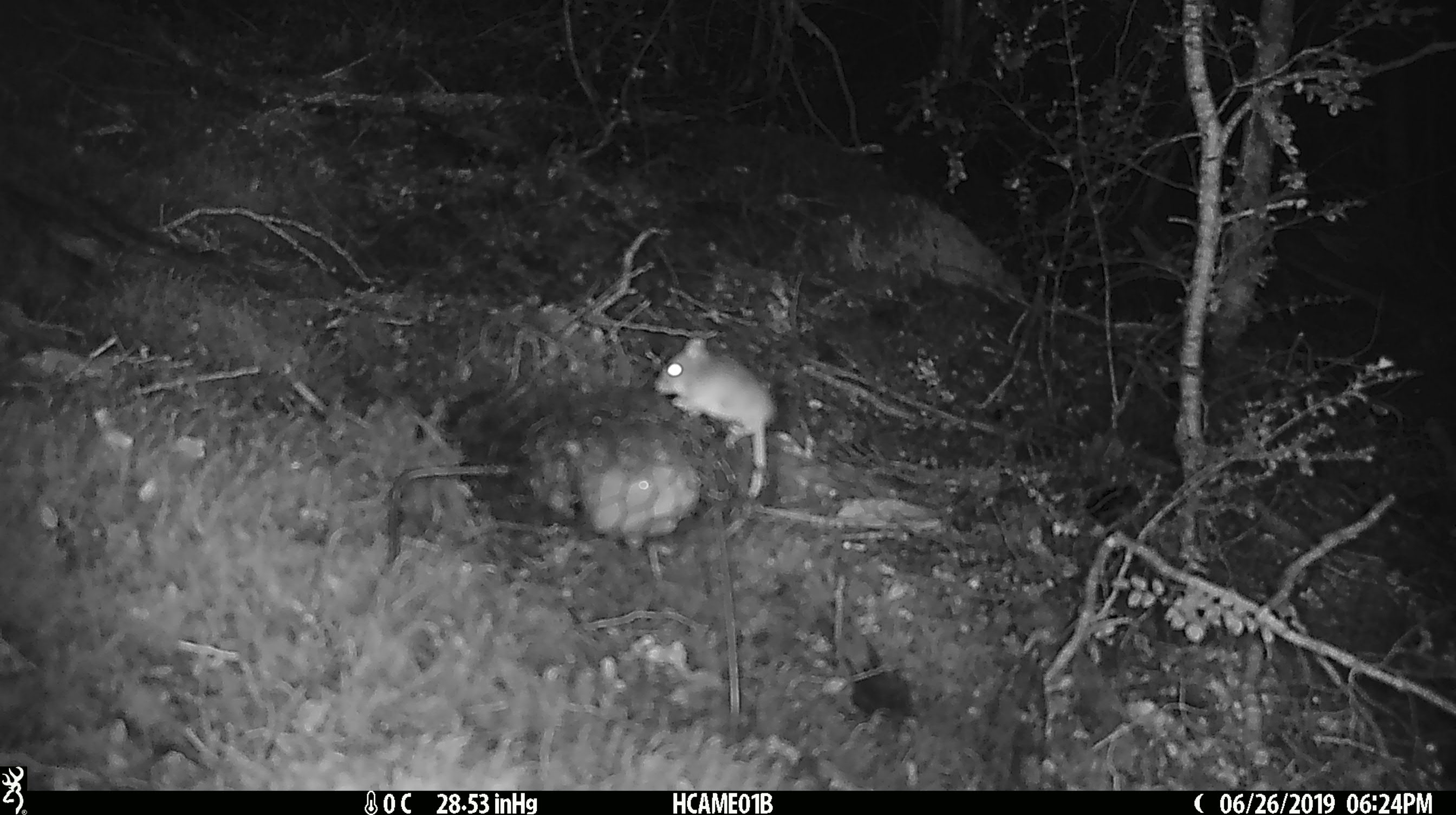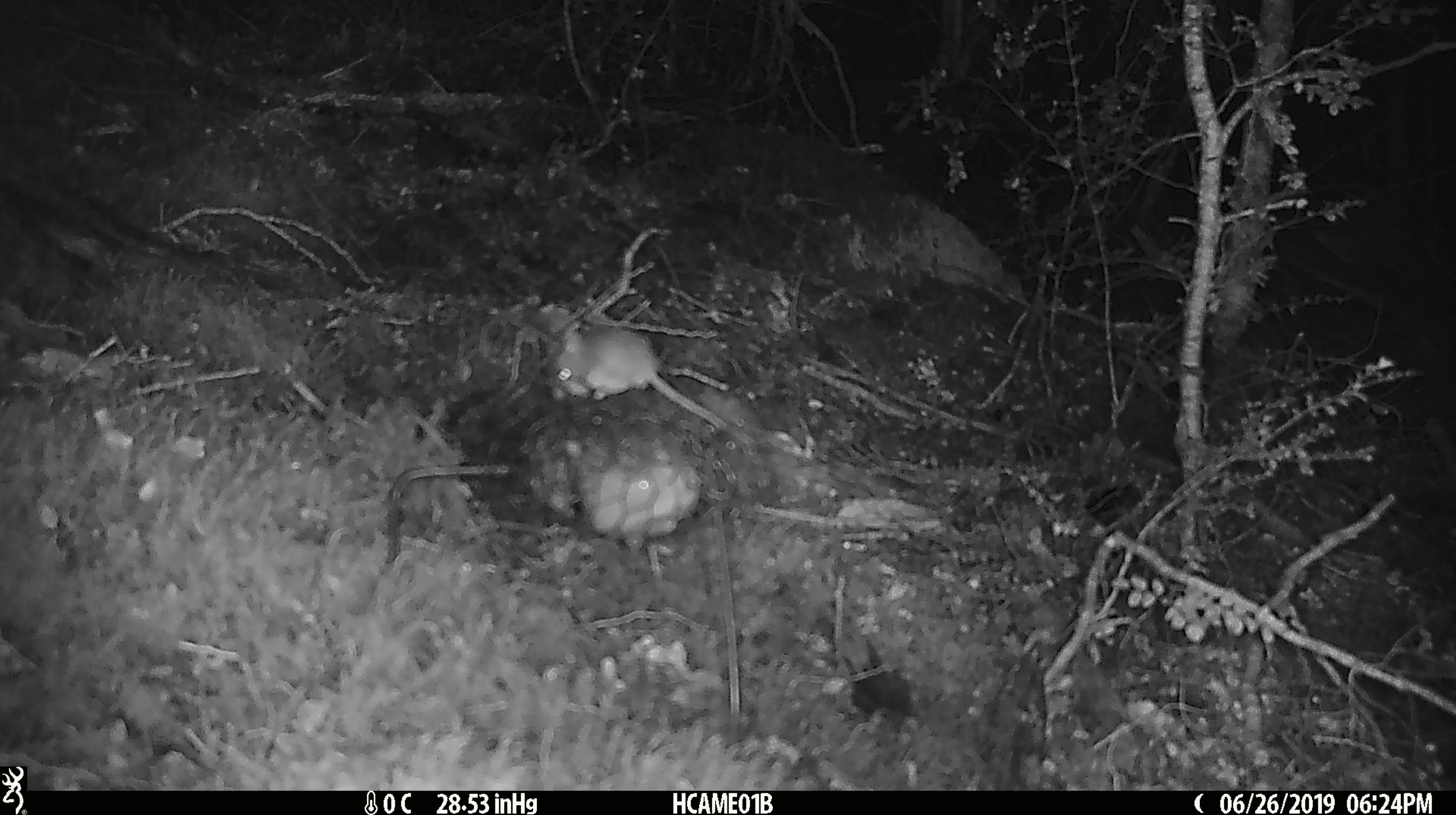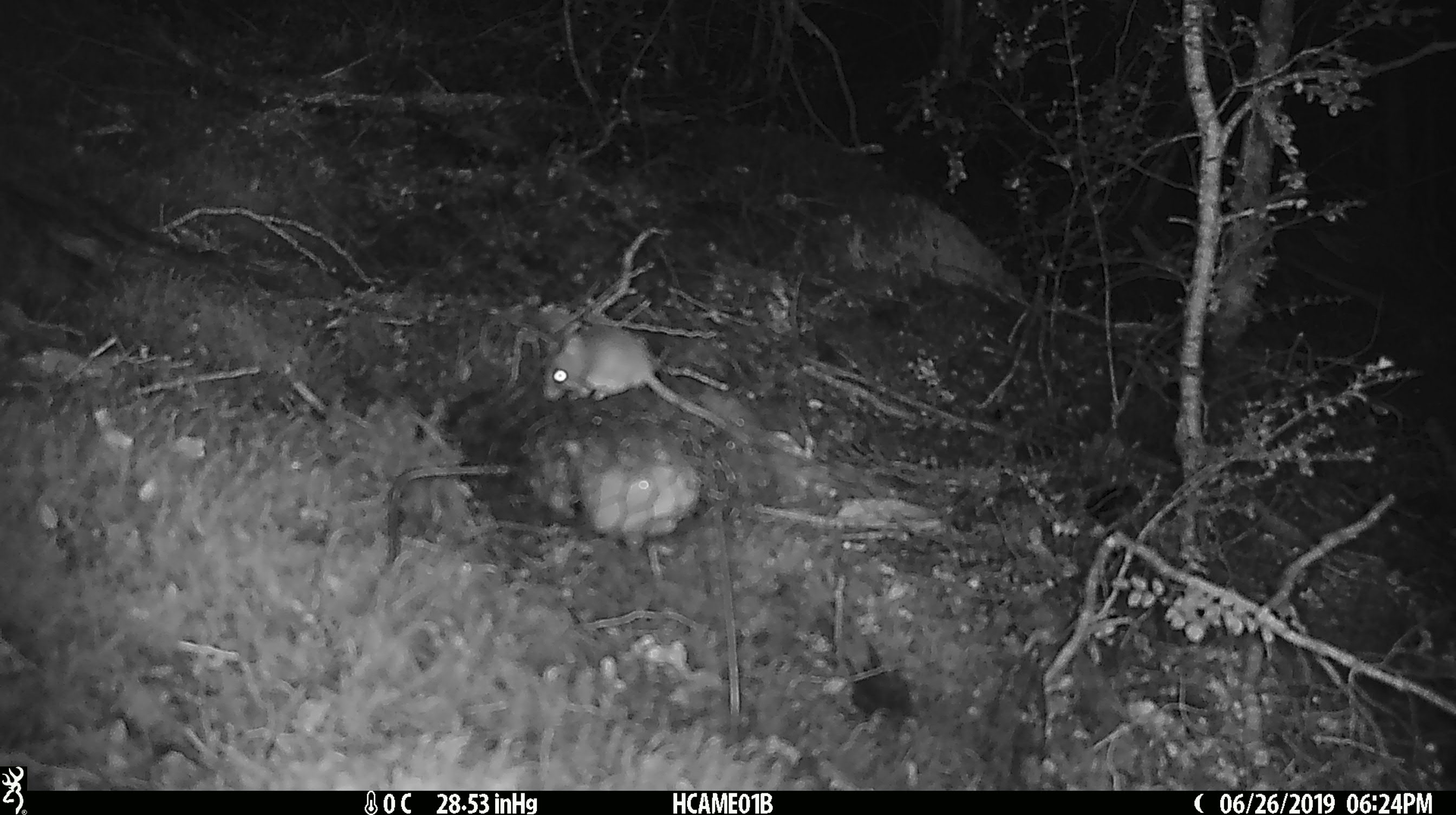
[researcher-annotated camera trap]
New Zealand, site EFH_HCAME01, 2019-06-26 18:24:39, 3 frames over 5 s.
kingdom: Animalia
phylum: Chordata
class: Mammalia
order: Rodentia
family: Muridae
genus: Mus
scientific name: Mus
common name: mouse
Mouse (Mus).